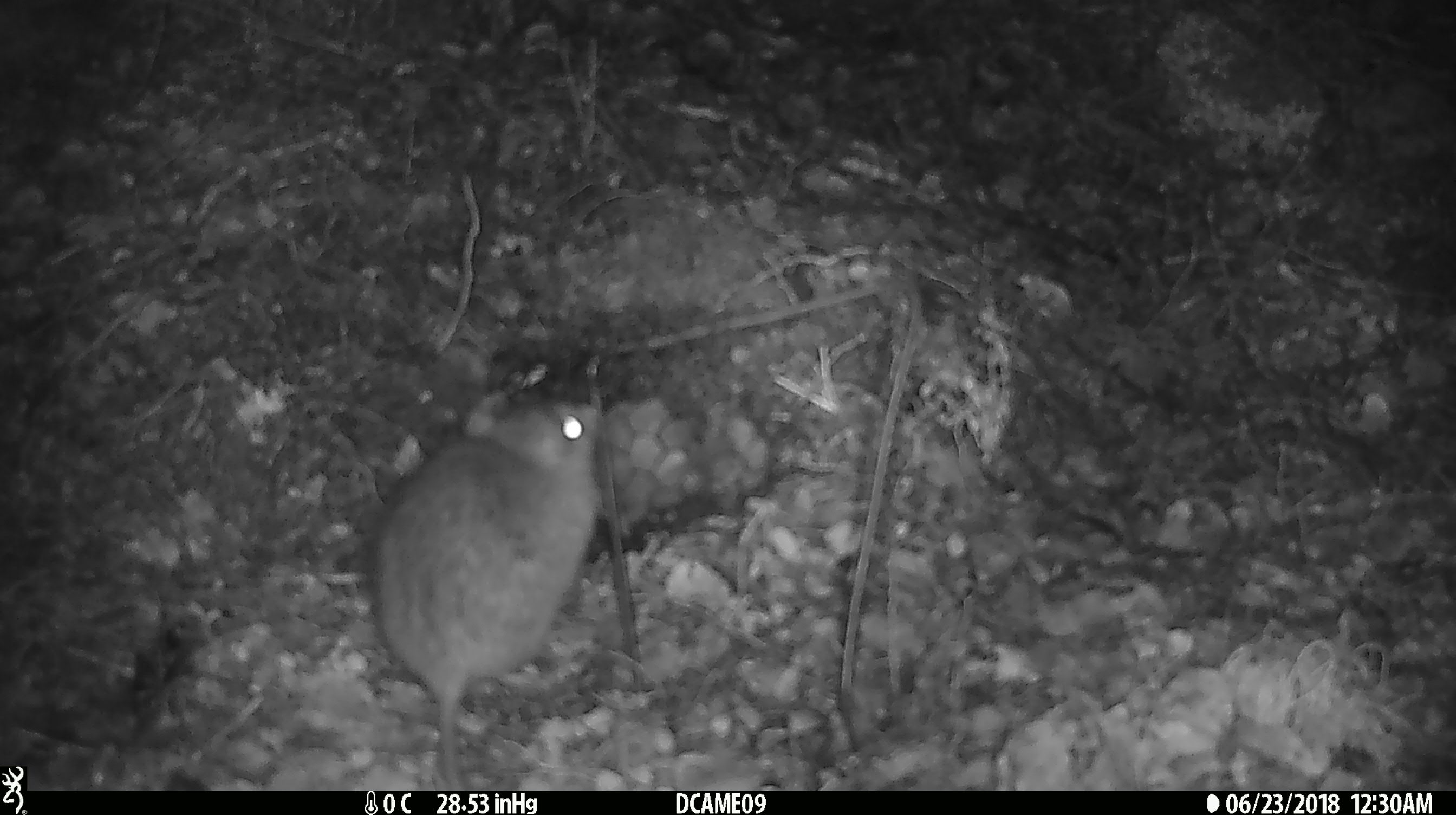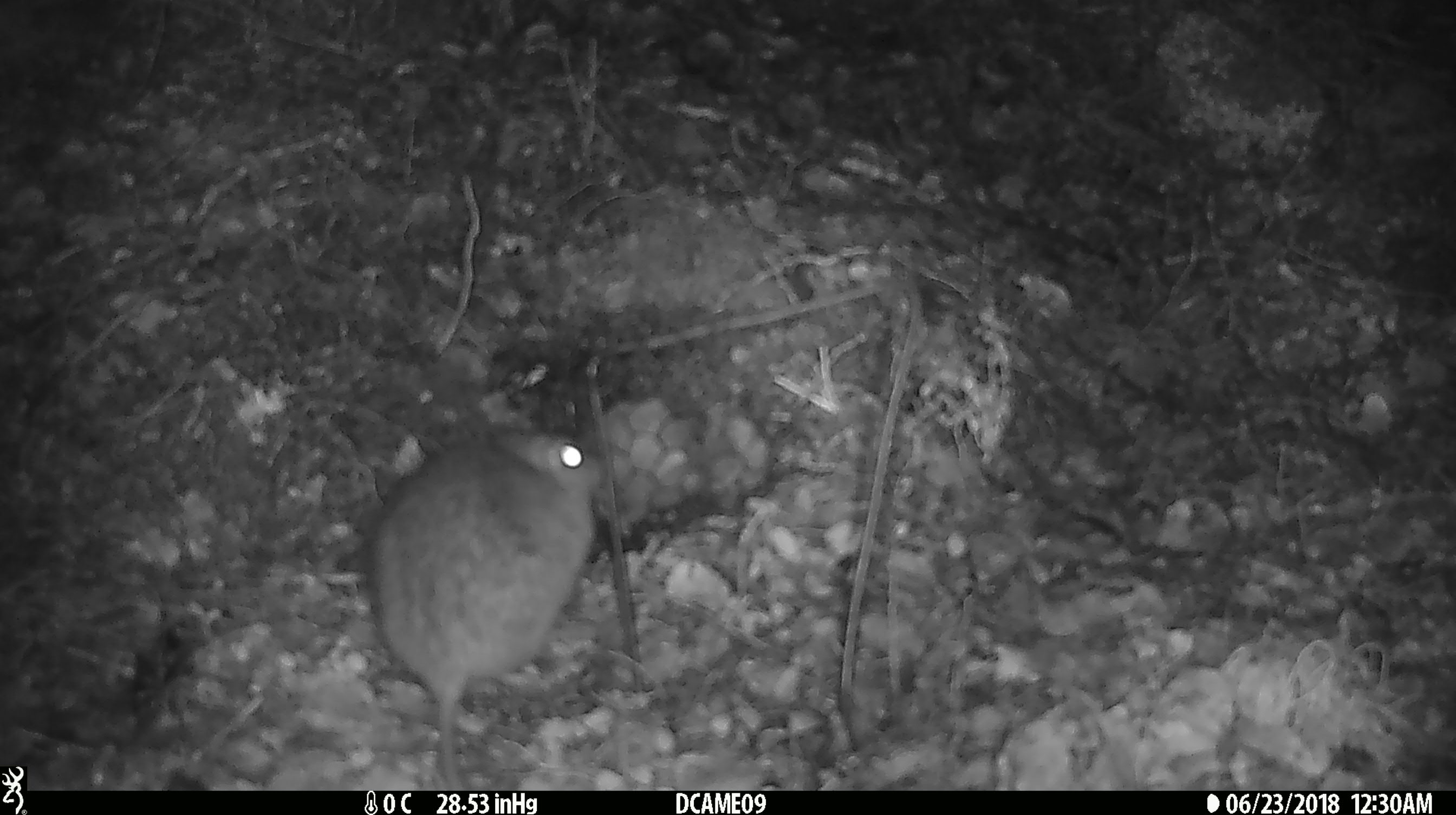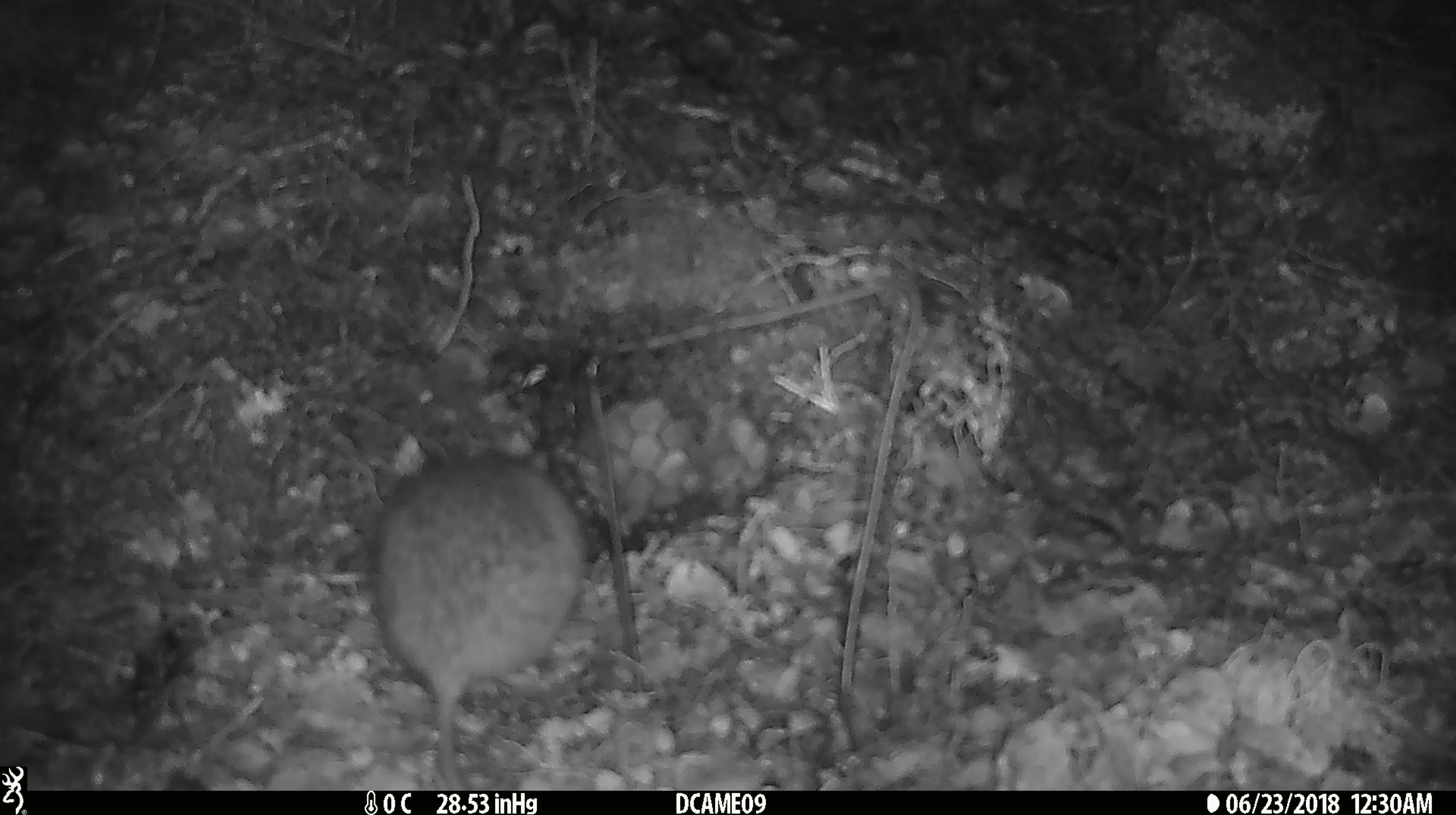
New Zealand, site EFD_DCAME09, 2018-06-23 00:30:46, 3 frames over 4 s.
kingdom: Animalia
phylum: Chordata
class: Mammalia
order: Rodentia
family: Muridae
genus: Rattus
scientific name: Rattus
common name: rat